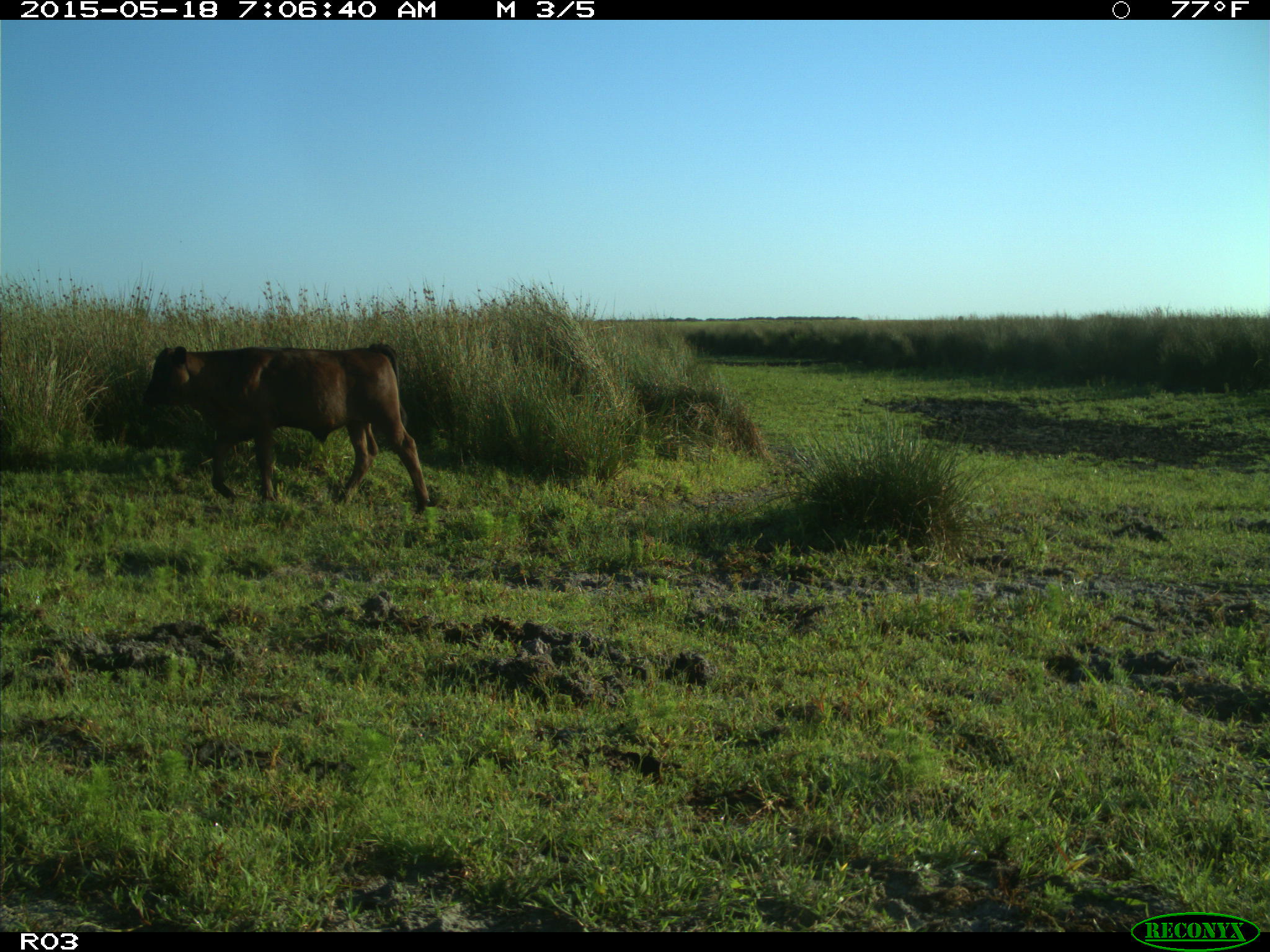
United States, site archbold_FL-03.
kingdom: Animalia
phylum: Chordata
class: Mammalia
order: Artiodactyla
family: Bovidae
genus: Bos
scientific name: Bos taurus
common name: domestic cow